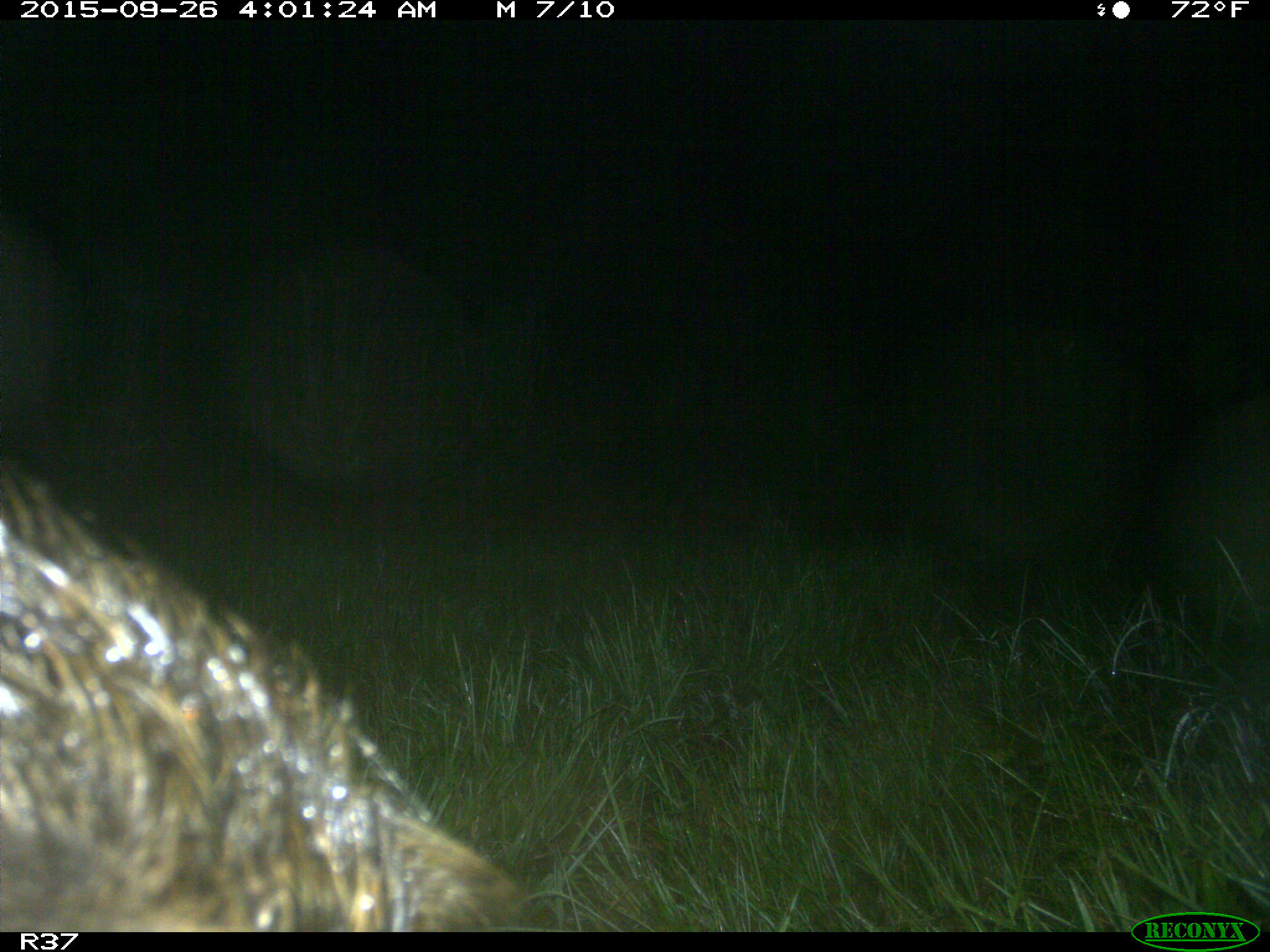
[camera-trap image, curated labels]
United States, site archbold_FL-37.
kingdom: Animalia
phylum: Chordata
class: Mammalia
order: Artiodactyla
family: Suidae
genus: Sus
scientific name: Sus scrofa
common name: wild boar